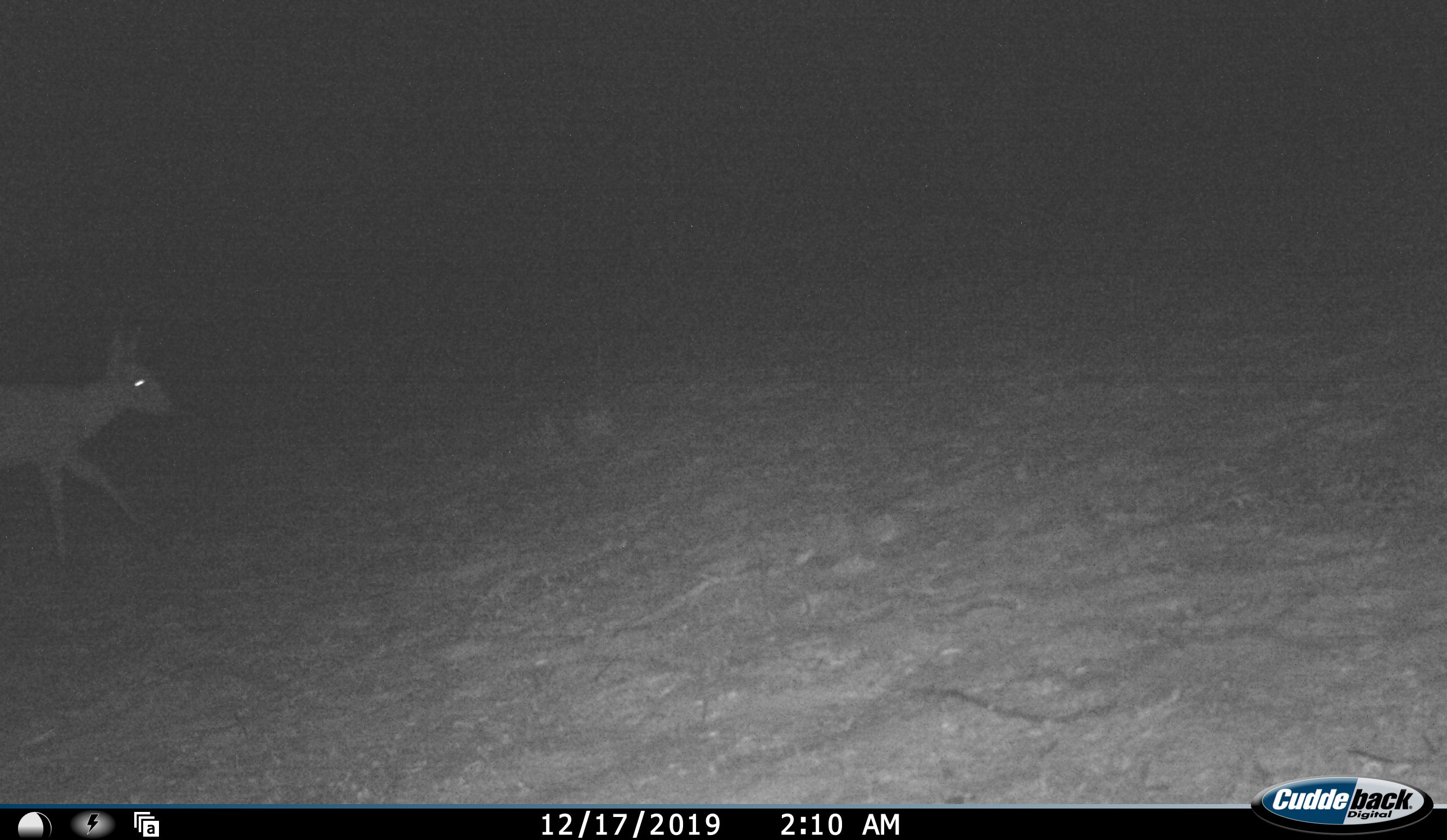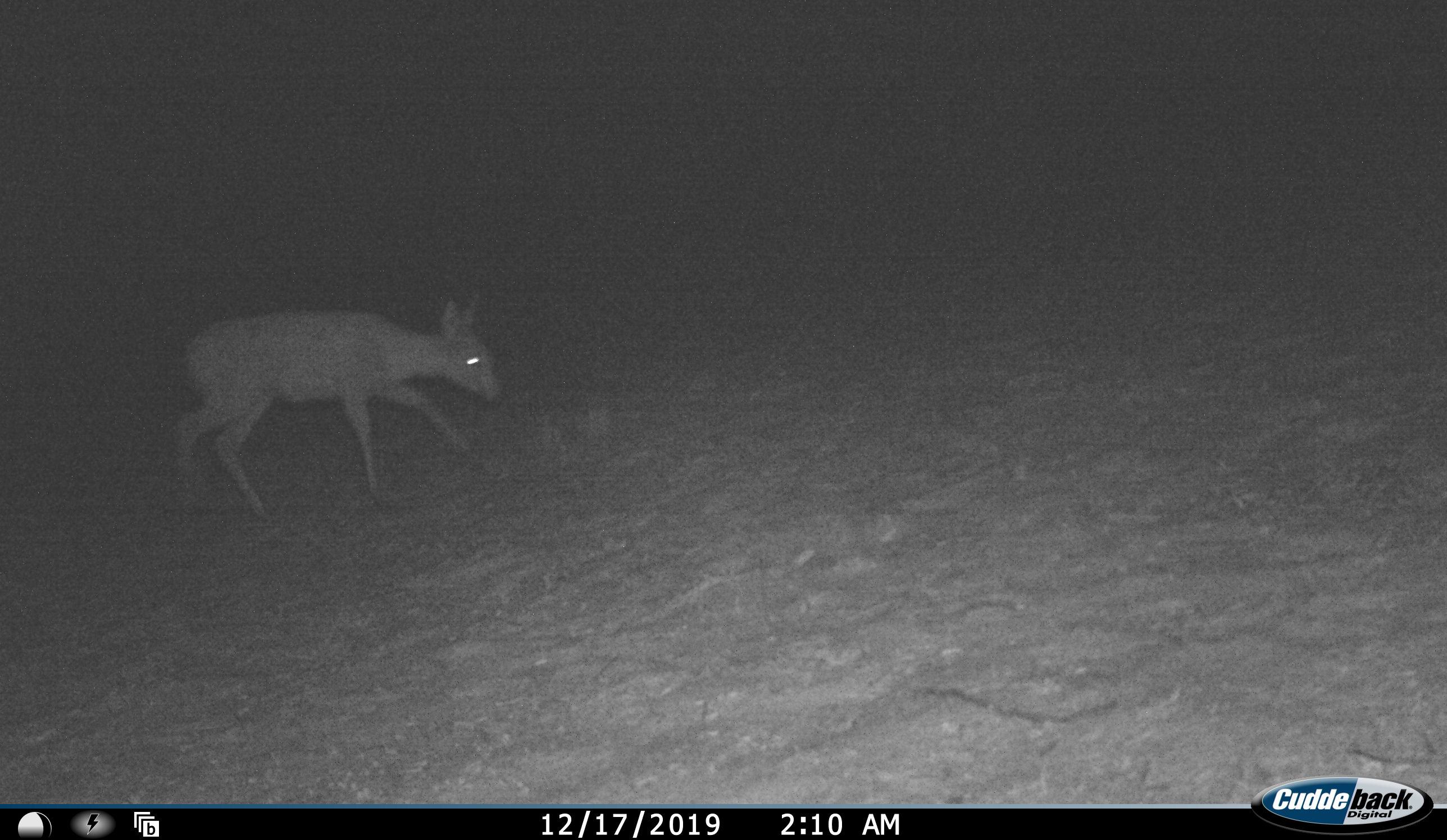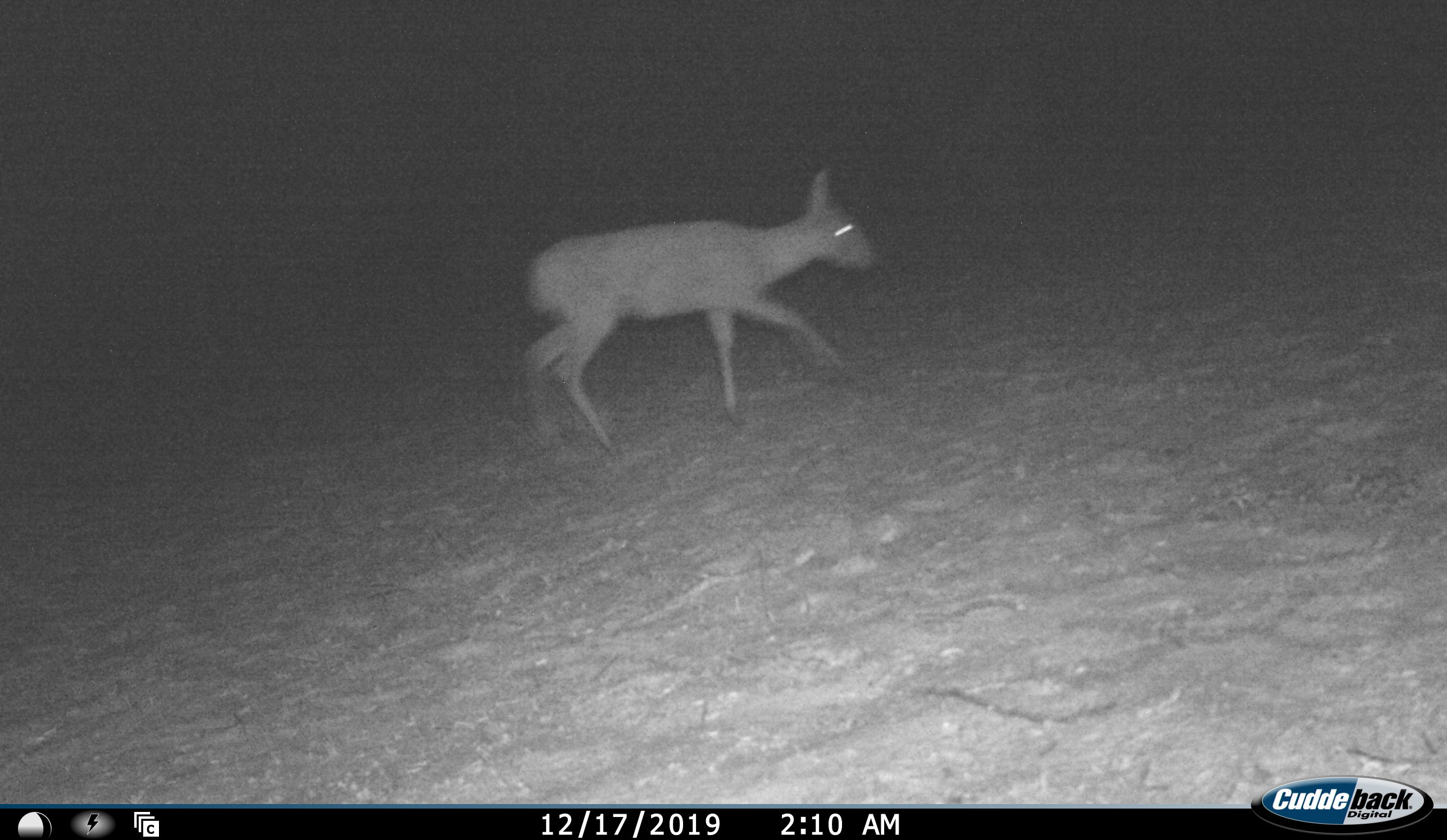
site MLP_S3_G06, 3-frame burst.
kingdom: Animalia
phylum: Chordata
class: Mammalia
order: Artiodactyla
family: Bovidae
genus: Sylvicapra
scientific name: Sylvicapra grimmia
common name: common duiker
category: duikercommongrey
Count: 1.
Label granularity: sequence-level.